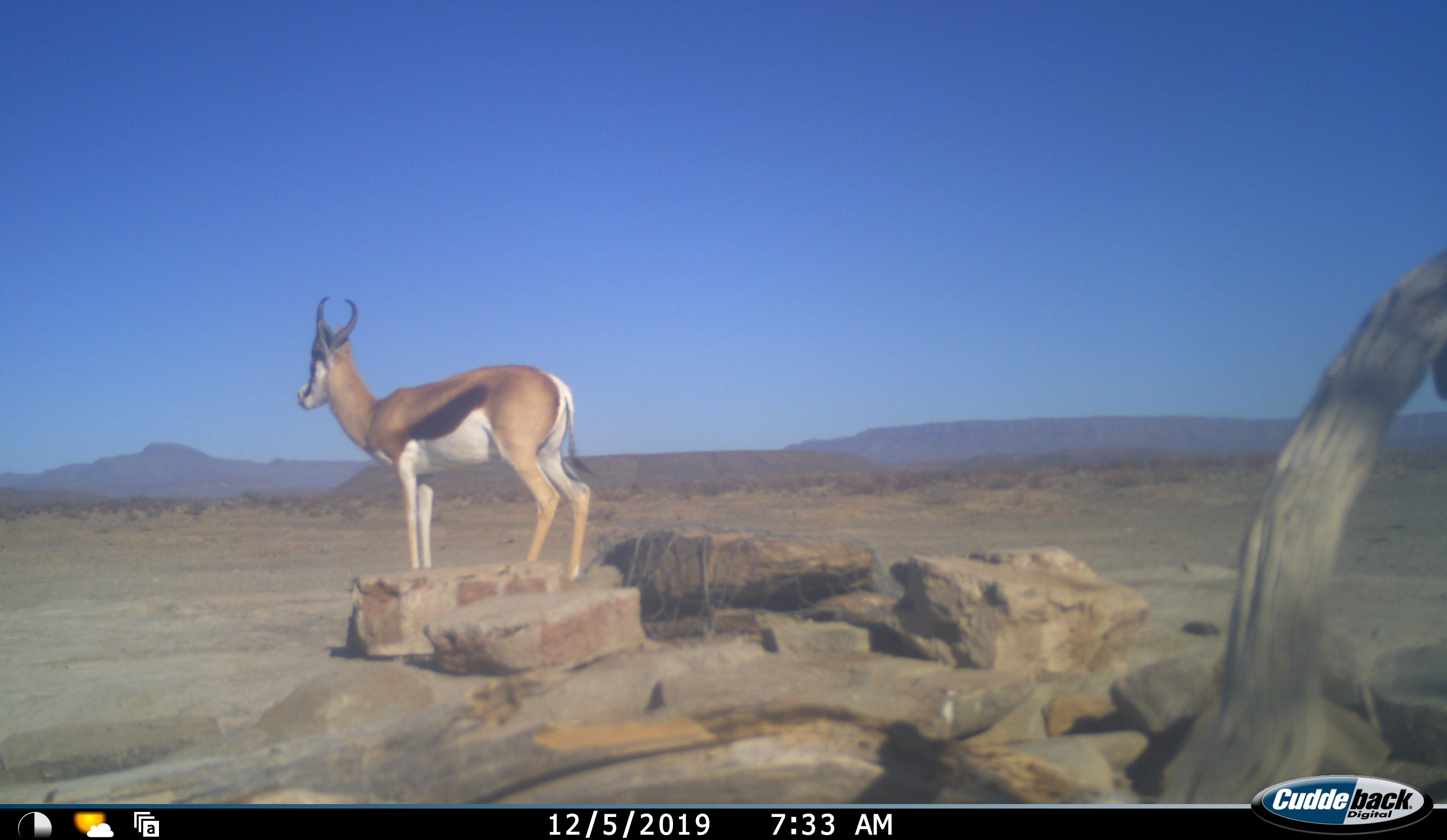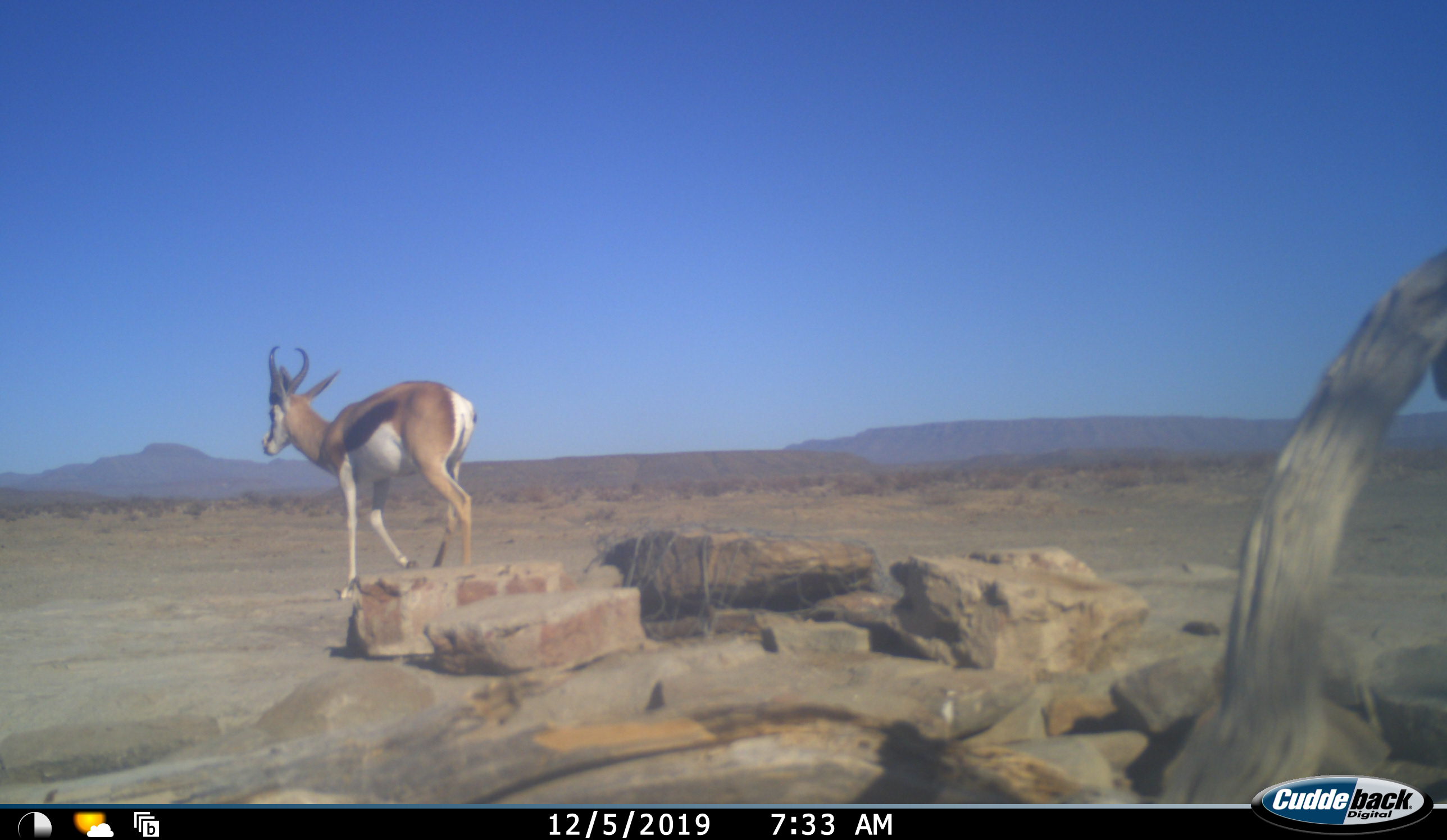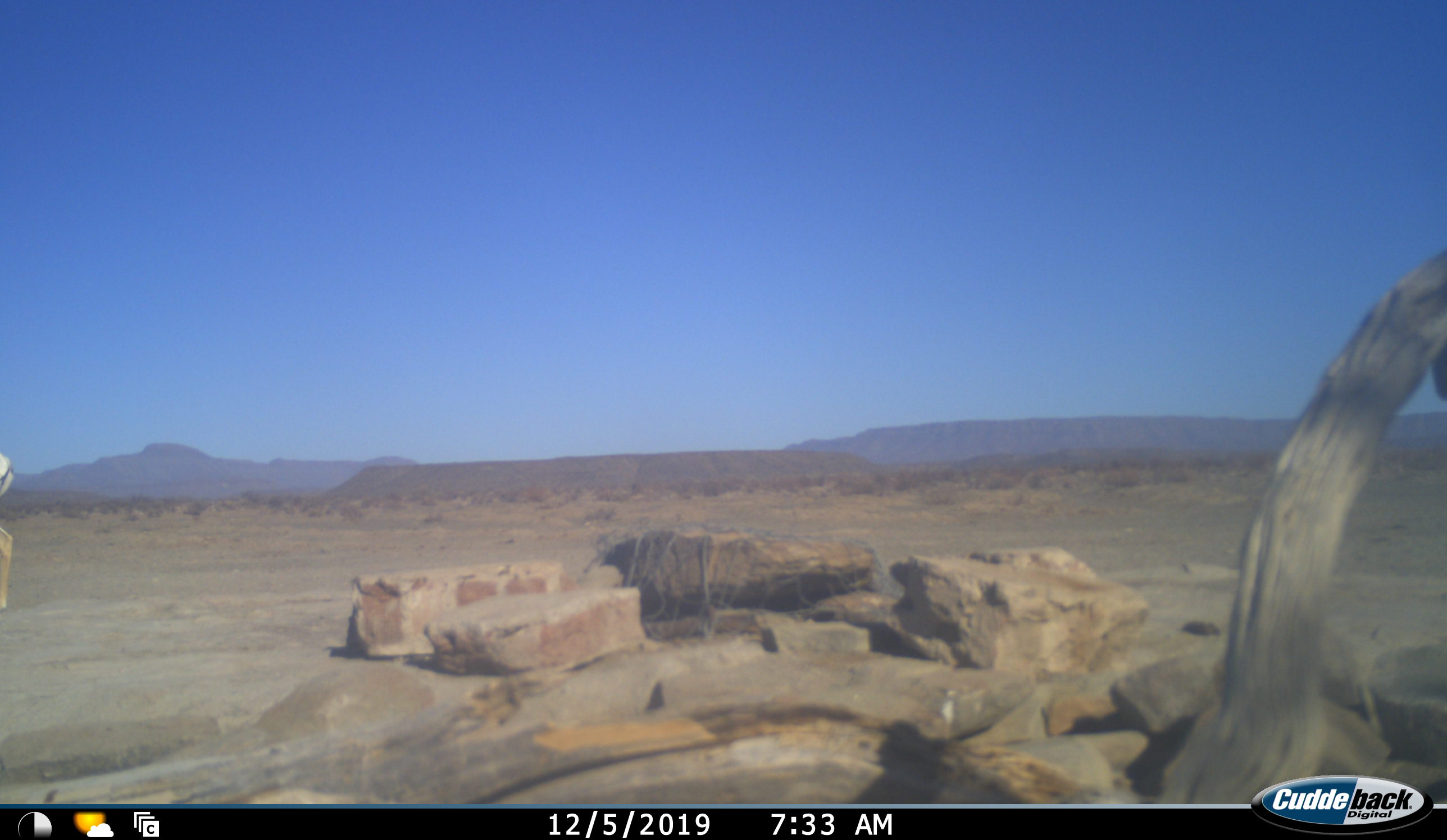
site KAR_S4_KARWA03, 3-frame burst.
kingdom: Animalia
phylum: Chordata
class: Mammalia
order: Artiodactyla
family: Bovidae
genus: Antidorcas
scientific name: Antidorcas marsupialis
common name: springbok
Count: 1.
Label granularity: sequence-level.